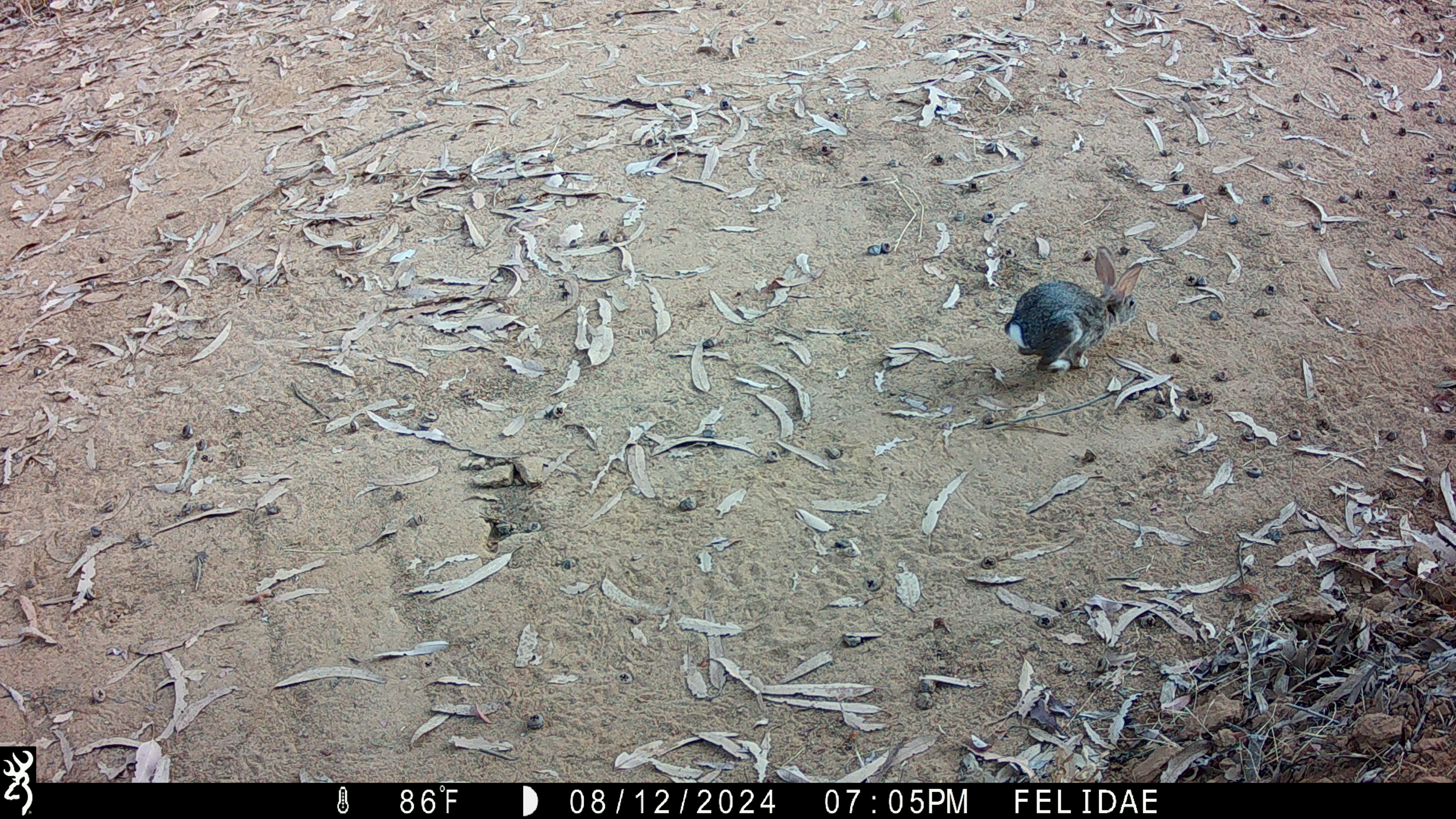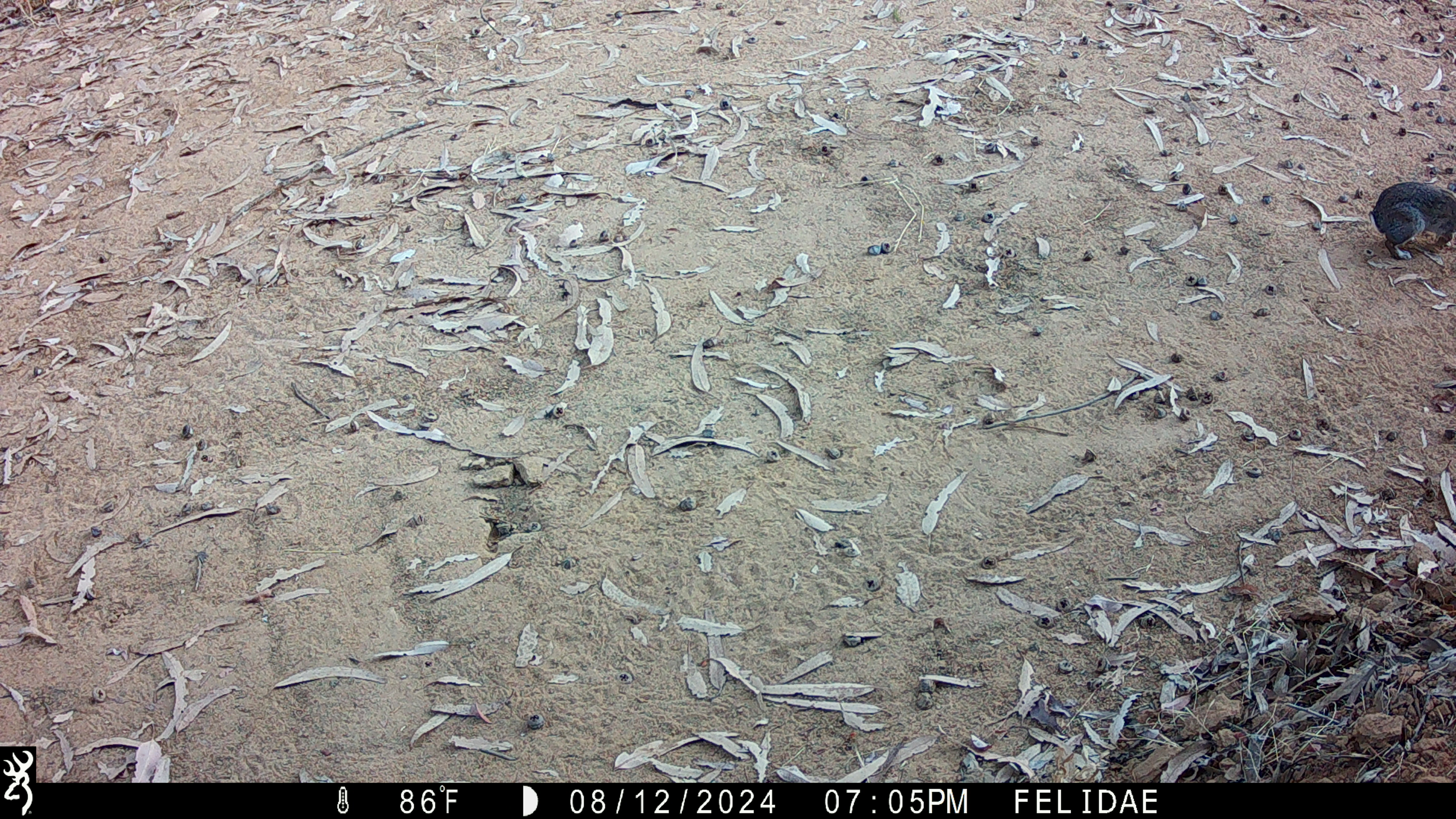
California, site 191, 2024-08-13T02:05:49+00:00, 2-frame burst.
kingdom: Animalia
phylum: Chordata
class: Mammalia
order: Lagomorpha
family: Leporidae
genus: Sylvilagus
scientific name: Sylvilagus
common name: cottontail rabbit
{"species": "cottontail rabbit (Sylvilagus)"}